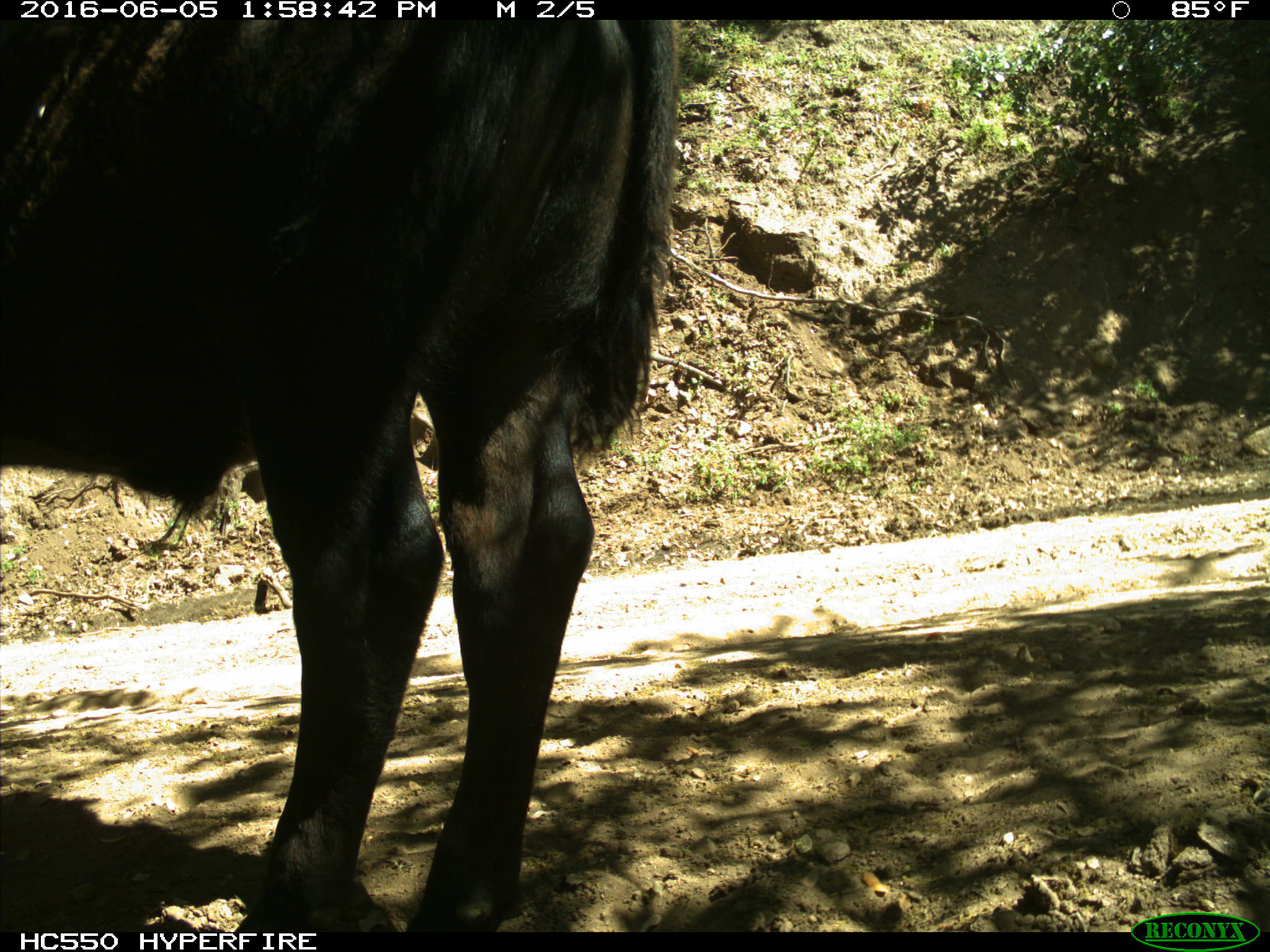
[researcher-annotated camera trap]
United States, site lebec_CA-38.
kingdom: Animalia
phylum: Chordata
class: Mammalia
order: Artiodactyla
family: Bovidae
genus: Bos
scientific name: Bos taurus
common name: domestic cow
Bos taurus (domestic cow).